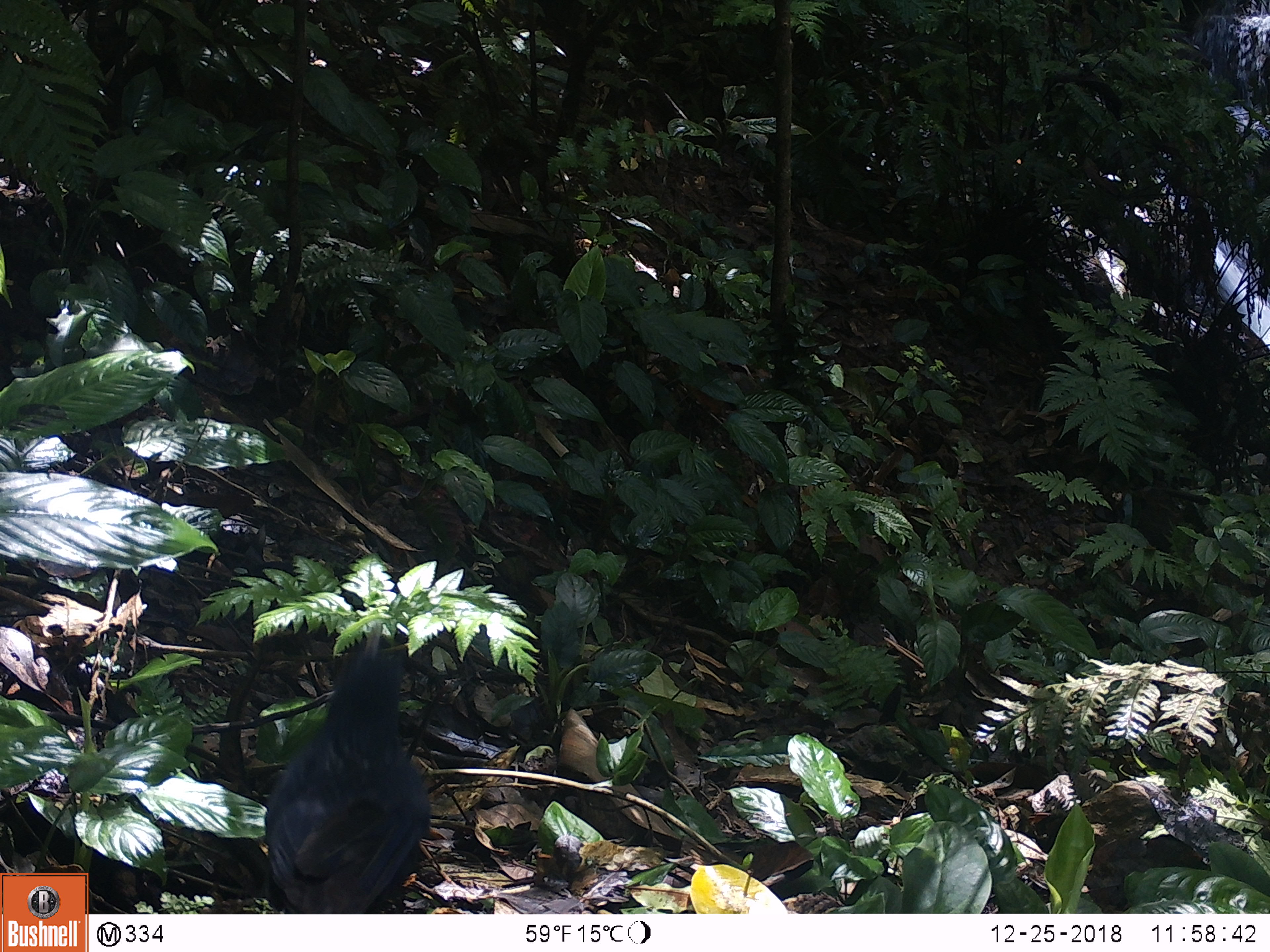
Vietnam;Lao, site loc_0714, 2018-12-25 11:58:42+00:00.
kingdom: Animalia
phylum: Chordata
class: Aves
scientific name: Aves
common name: bird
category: unidentified bird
Unidentified bird (bird) (Aves). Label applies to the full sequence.